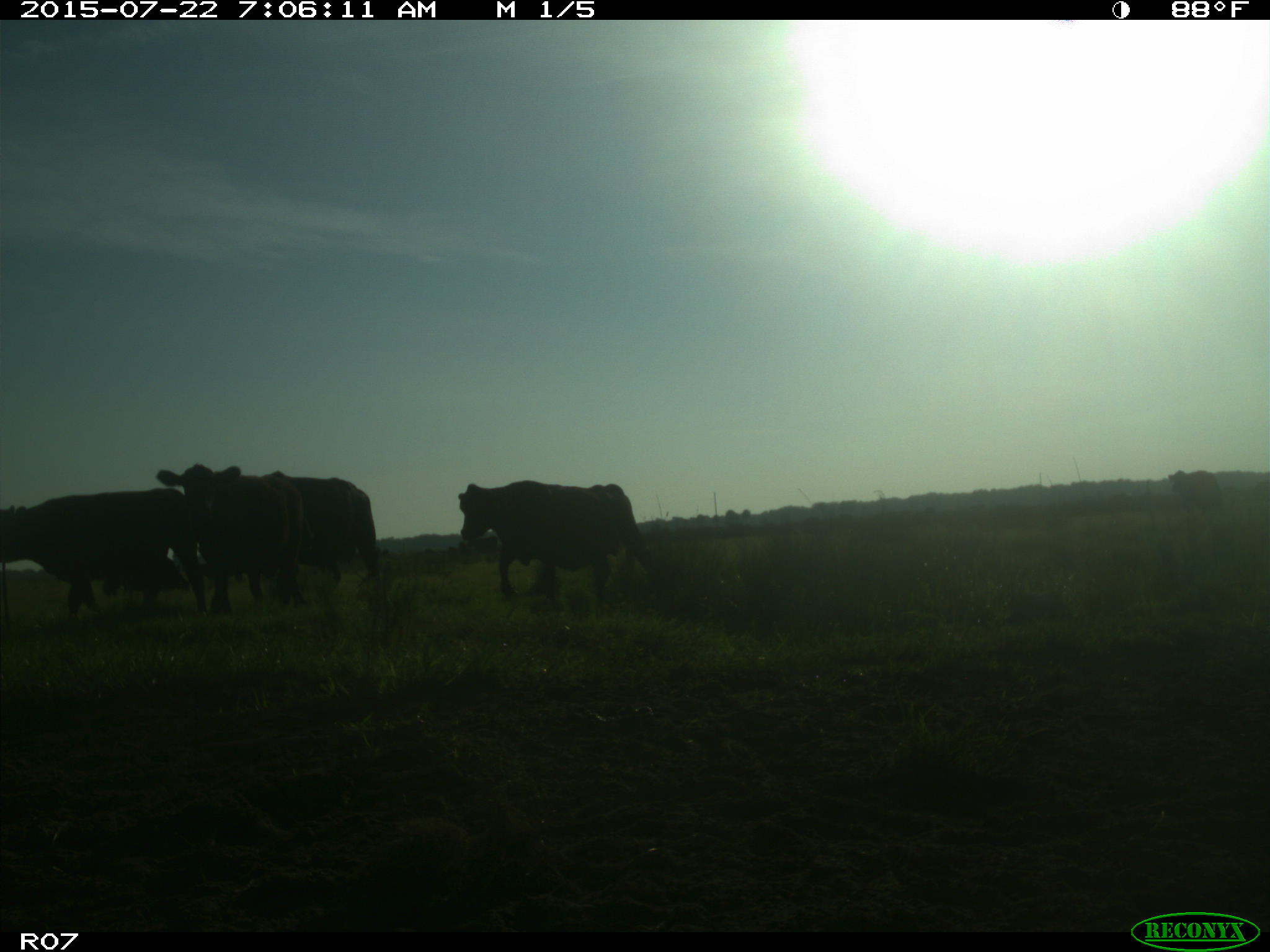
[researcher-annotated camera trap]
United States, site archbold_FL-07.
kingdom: Animalia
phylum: Chordata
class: Mammalia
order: Artiodactyla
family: Cervidae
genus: Odocoileus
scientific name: Odocoileus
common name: deer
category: unidentified deer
Unidentified deer (deer) (Odocoileus).